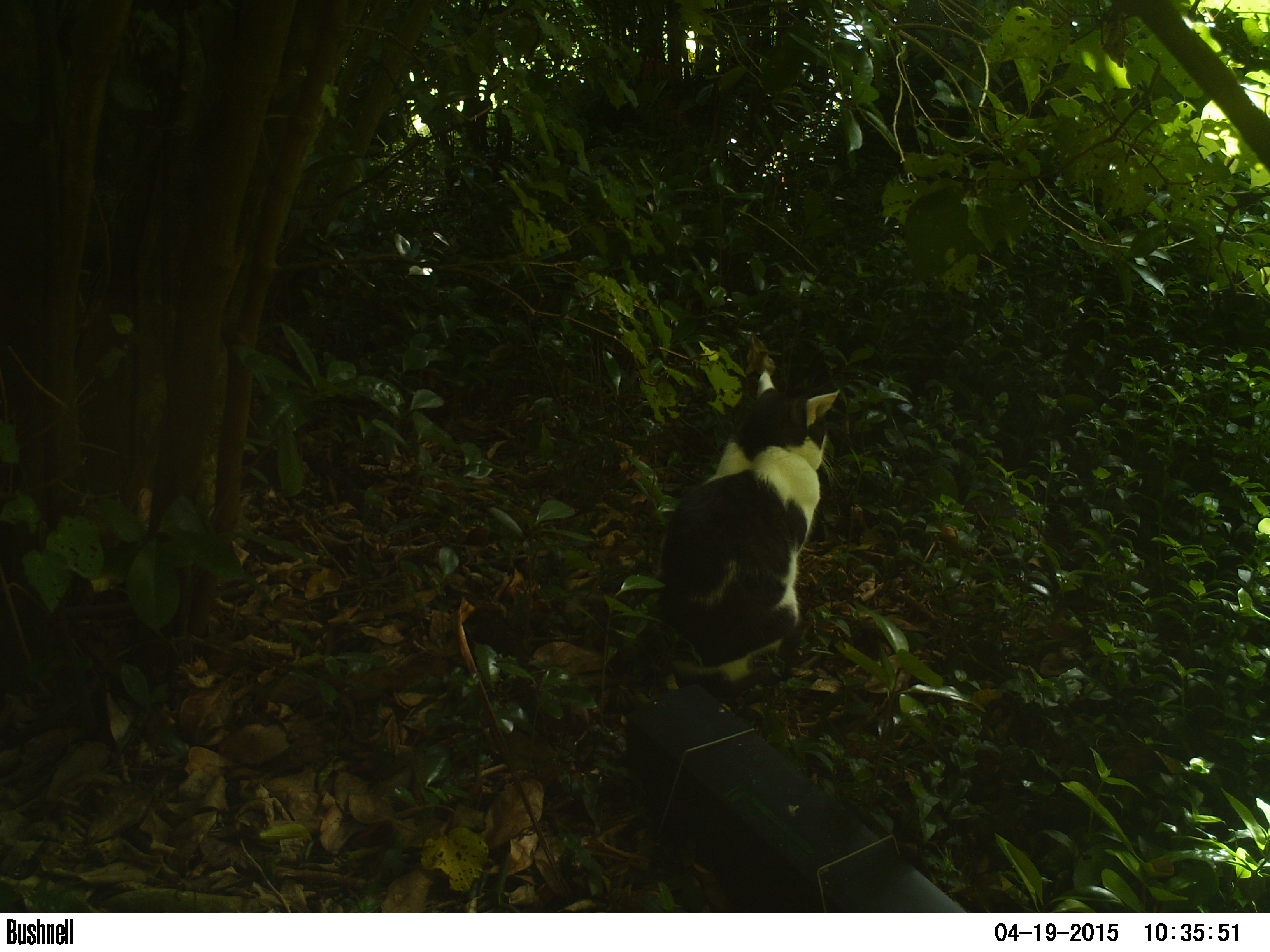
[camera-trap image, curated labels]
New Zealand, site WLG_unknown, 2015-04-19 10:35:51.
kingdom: Animalia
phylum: Chordata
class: Mammalia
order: Carnivora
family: Felidae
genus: Felis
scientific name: Felis catus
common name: domestic cat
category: cat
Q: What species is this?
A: Cat (domestic cat) (Felis catus).